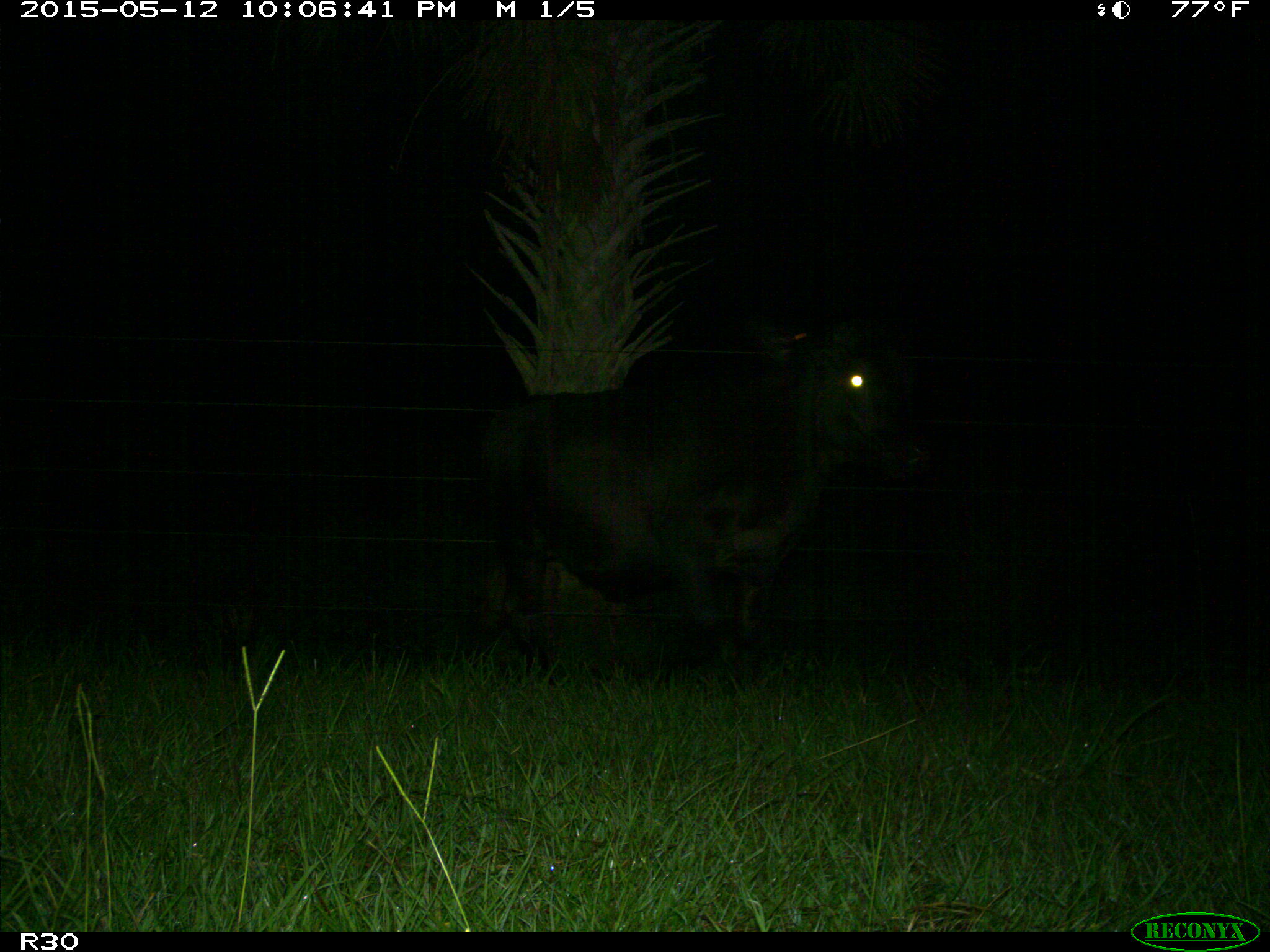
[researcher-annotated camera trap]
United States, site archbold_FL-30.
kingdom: Animalia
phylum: Chordata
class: Mammalia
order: Artiodactyla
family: Bovidae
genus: Bos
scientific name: Bos taurus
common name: domestic cow